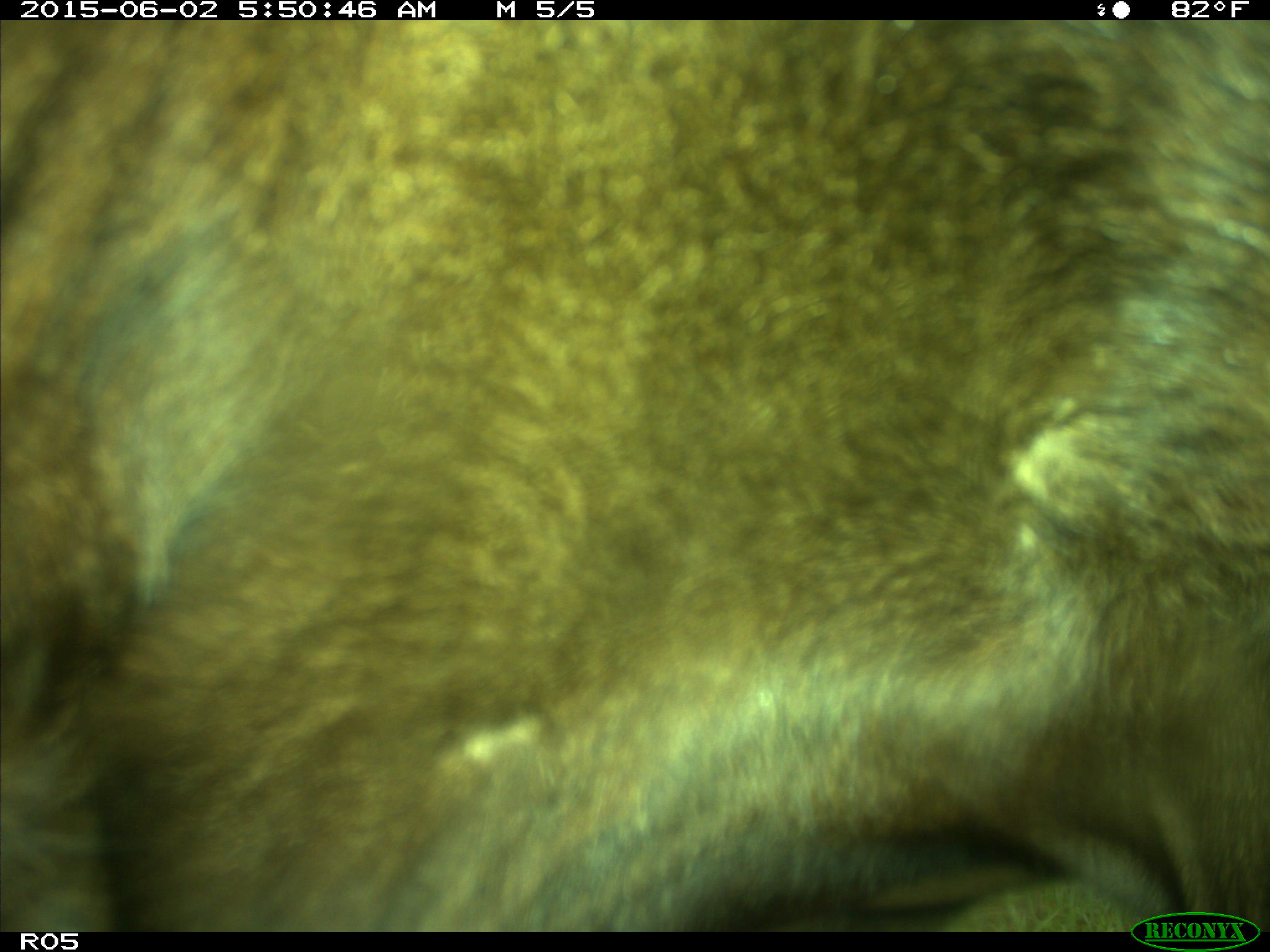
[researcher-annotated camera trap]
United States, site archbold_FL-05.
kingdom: Animalia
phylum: Chordata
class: Mammalia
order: Artiodactyla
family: Bovidae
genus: Bos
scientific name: Bos taurus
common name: domestic cow